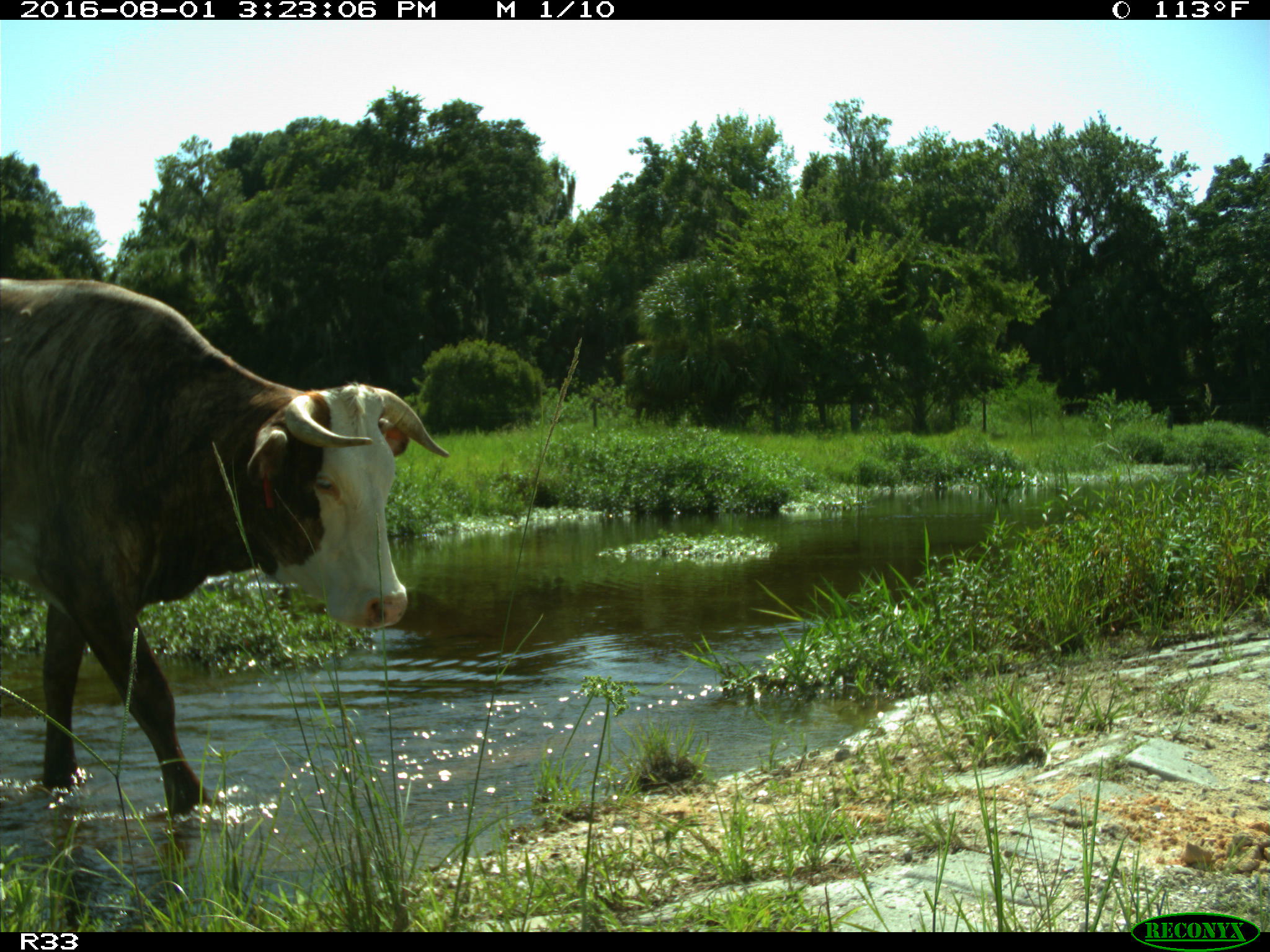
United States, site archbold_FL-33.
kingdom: Animalia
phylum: Chordata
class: Mammalia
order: Artiodactyla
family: Bovidae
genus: Bos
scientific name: Bos taurus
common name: domestic cow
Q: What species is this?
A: Bos taurus (domestic cow).